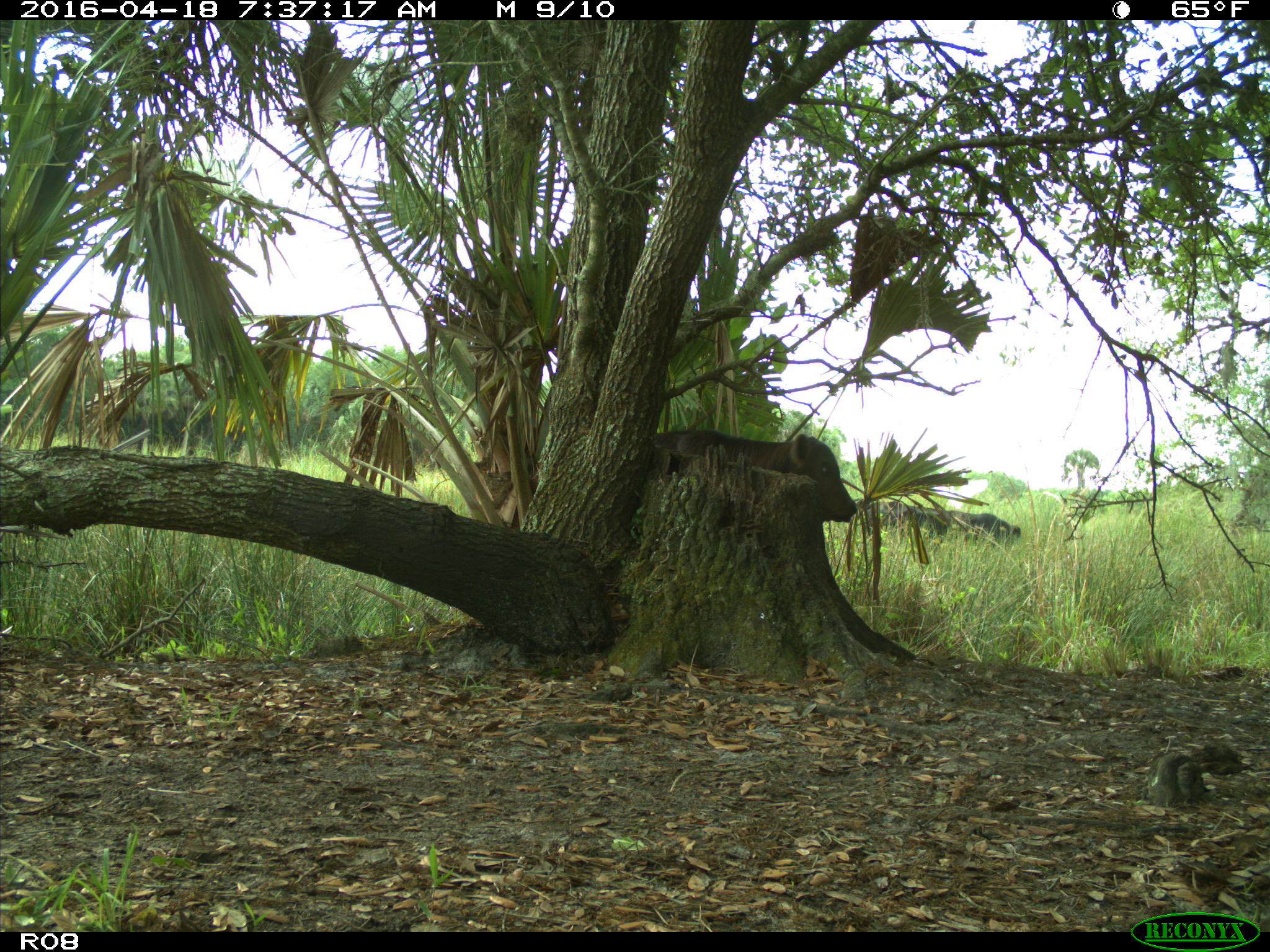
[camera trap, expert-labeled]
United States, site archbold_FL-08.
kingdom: Animalia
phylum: Chordata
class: Mammalia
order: Artiodactyla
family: Bovidae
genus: Bos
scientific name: Bos taurus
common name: domestic cow